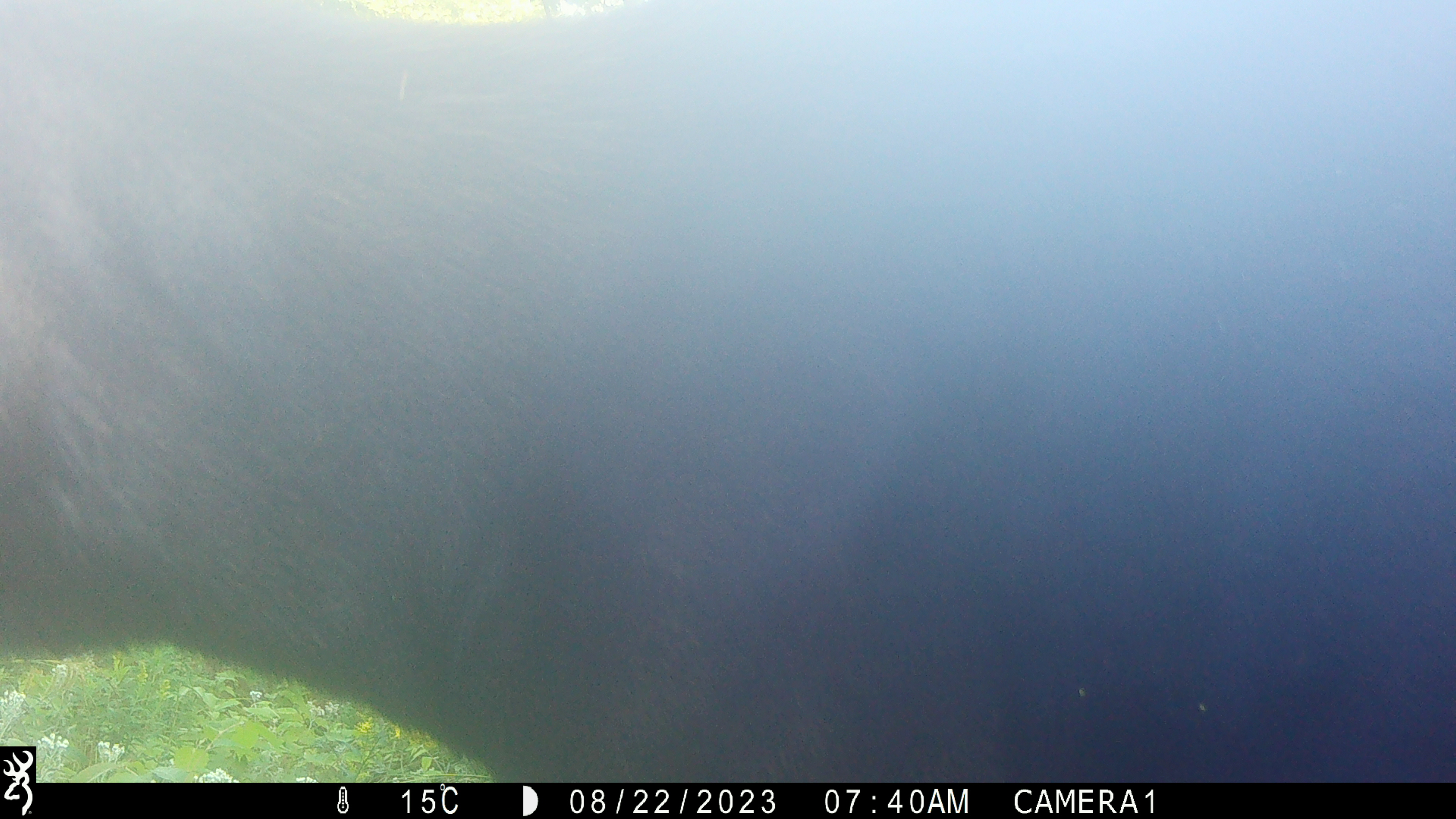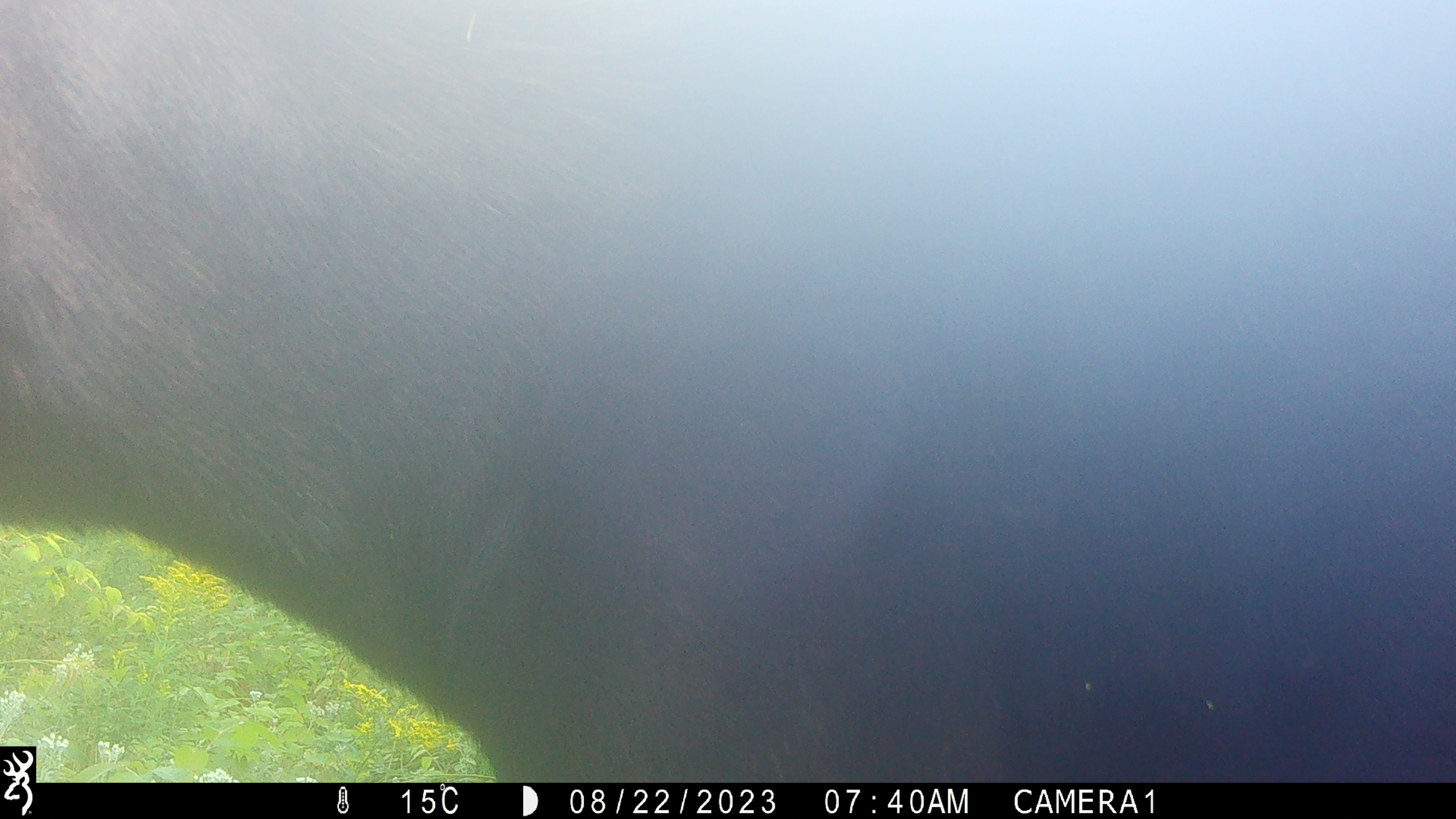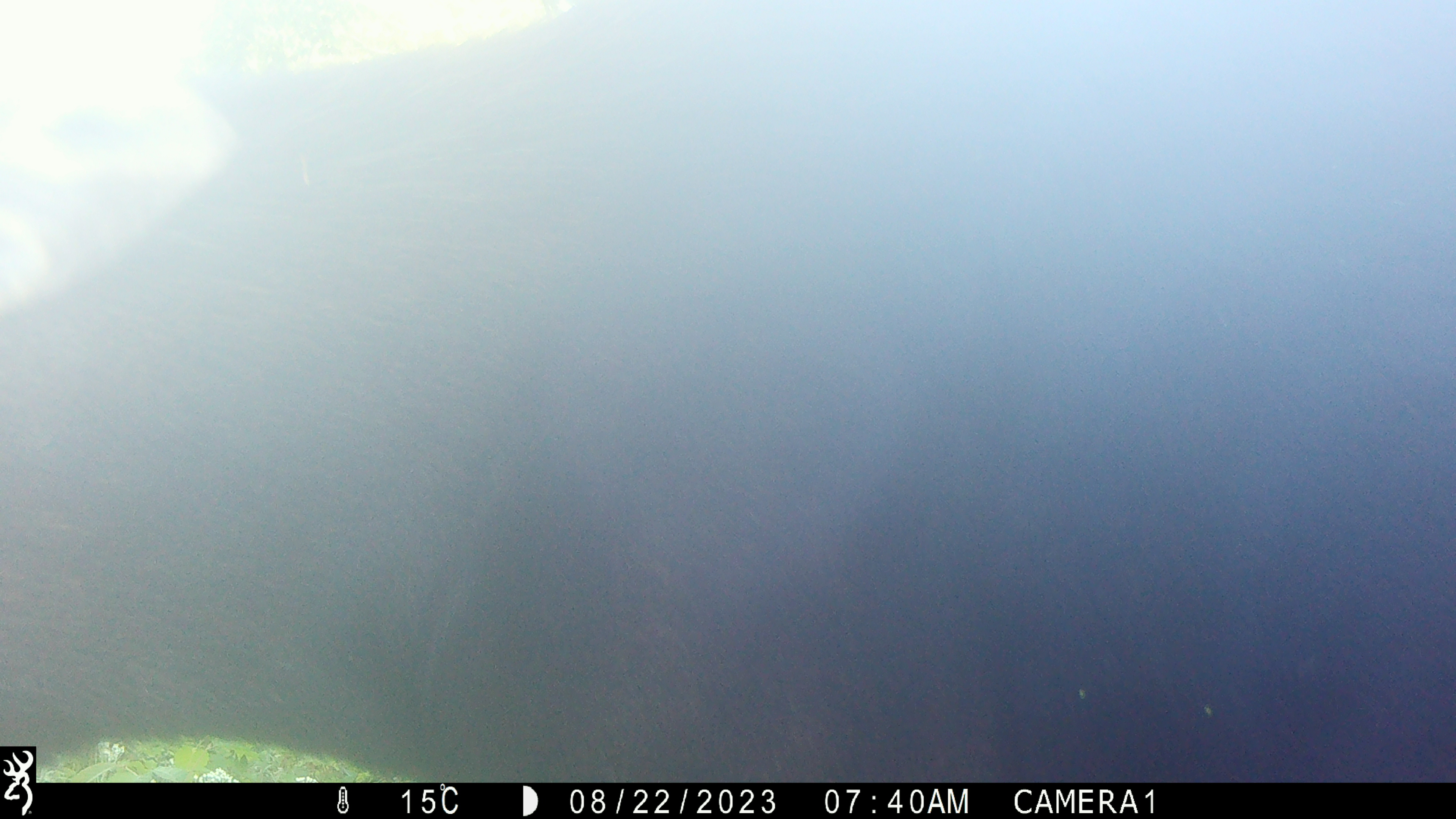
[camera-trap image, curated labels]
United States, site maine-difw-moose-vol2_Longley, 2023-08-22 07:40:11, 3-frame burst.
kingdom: Animalia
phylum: Chordata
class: Mammalia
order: Artiodactyla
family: Cervidae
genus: Alces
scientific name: Alces alces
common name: moose